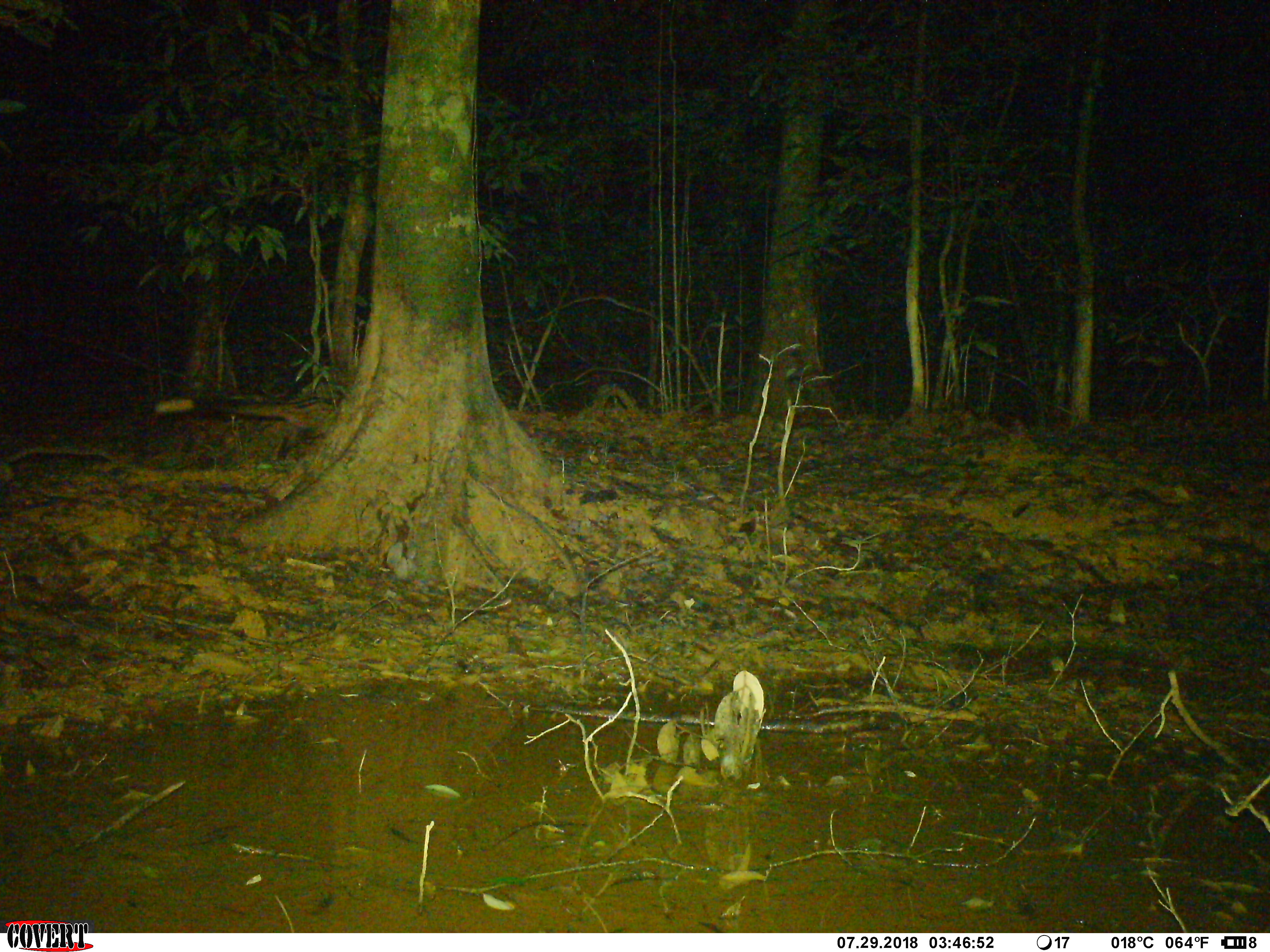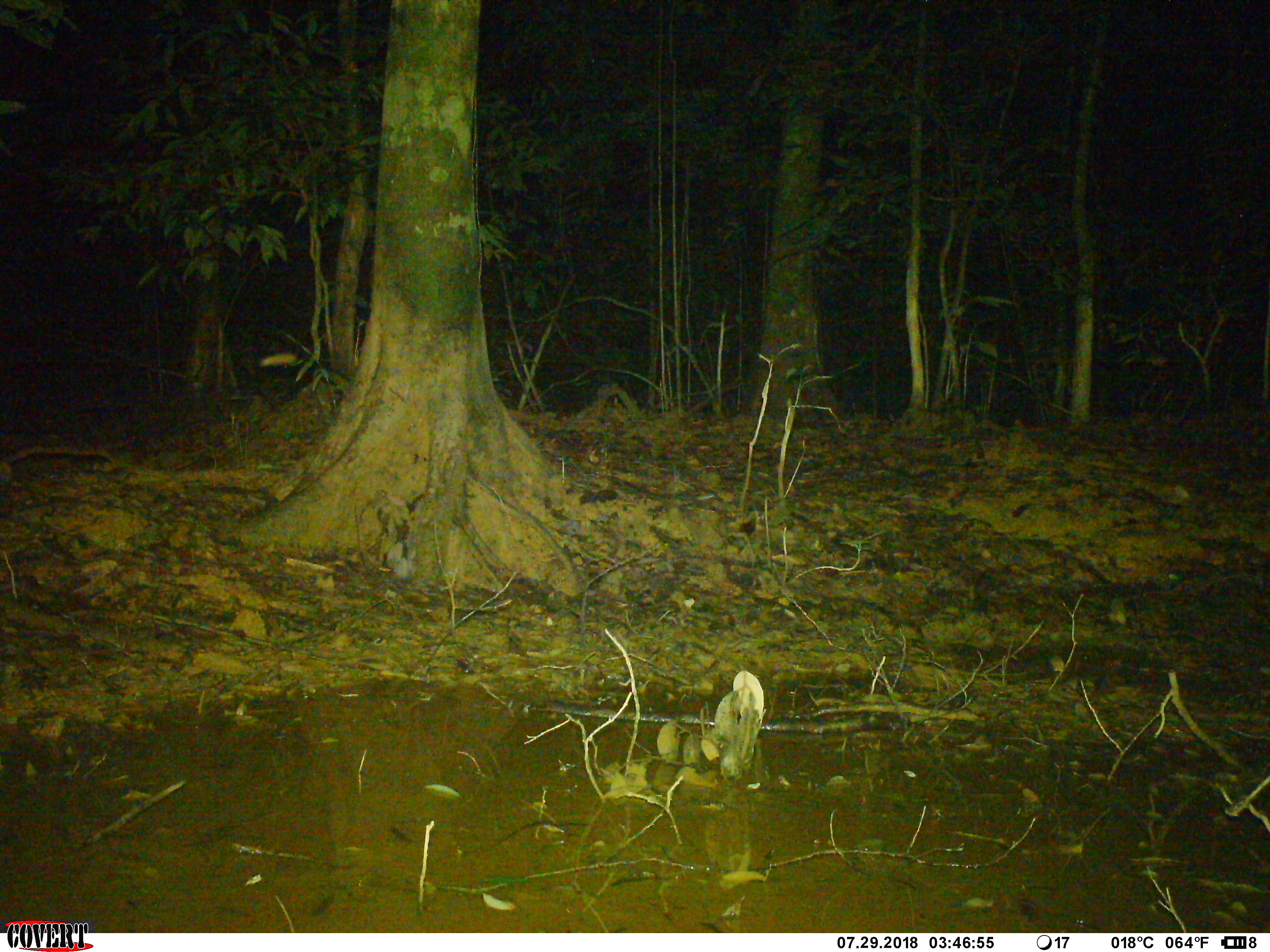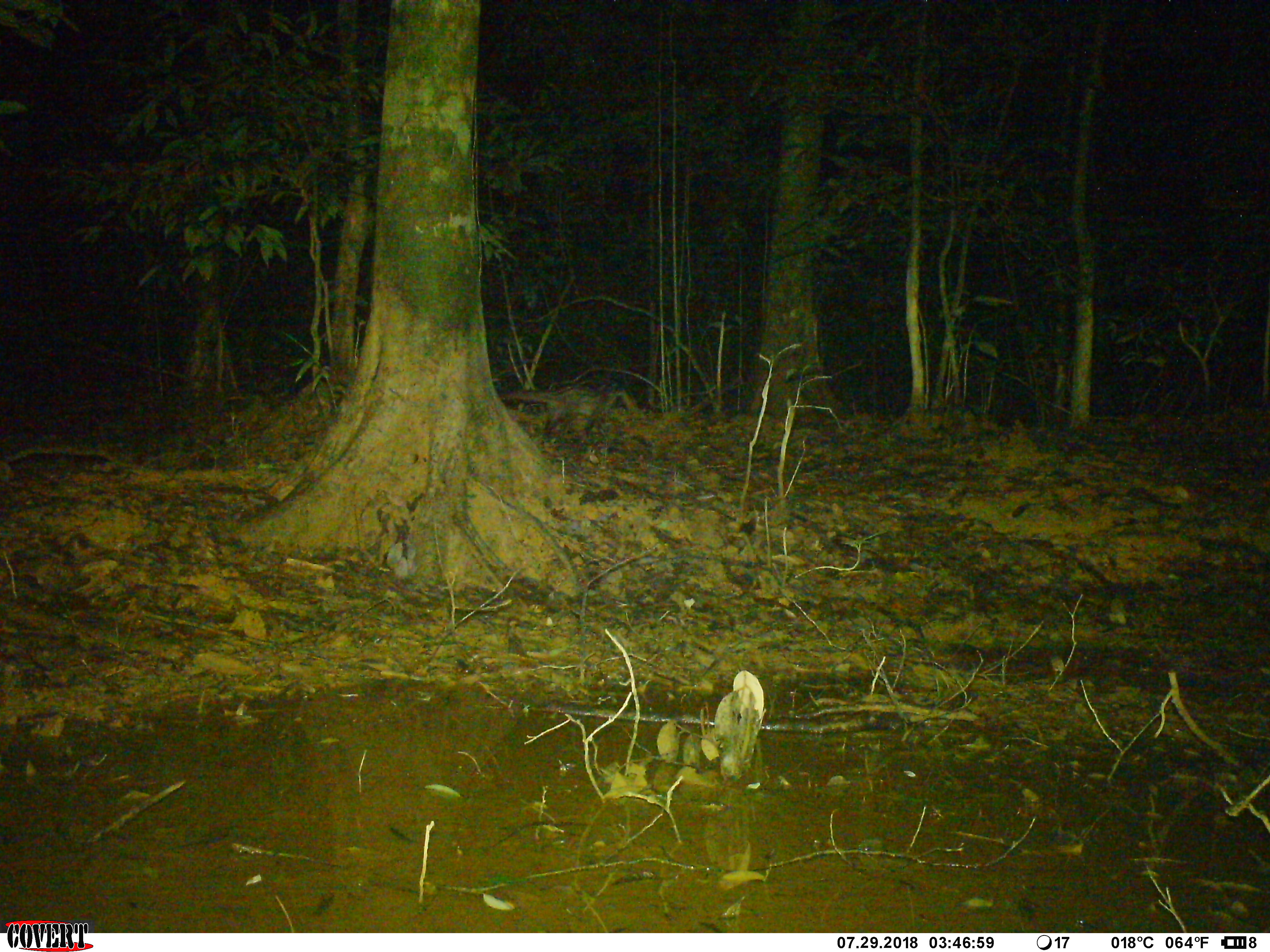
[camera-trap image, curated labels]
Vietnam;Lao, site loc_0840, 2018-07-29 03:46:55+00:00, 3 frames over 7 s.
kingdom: Animalia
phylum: Chordata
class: Mammalia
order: Carnivora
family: Viverridae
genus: Paradoxurus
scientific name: Paradoxurus hermaphroditus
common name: common palm civet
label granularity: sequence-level